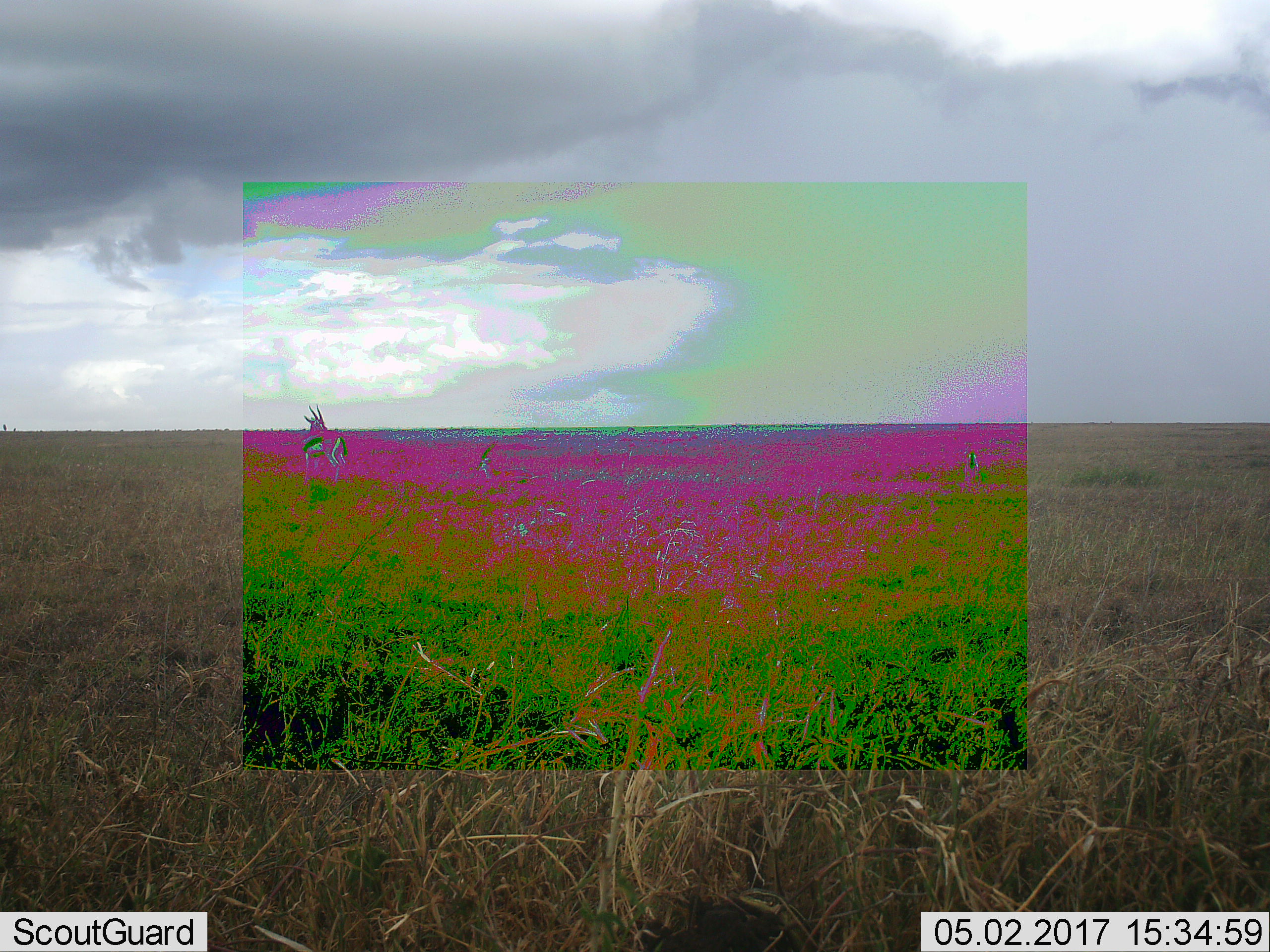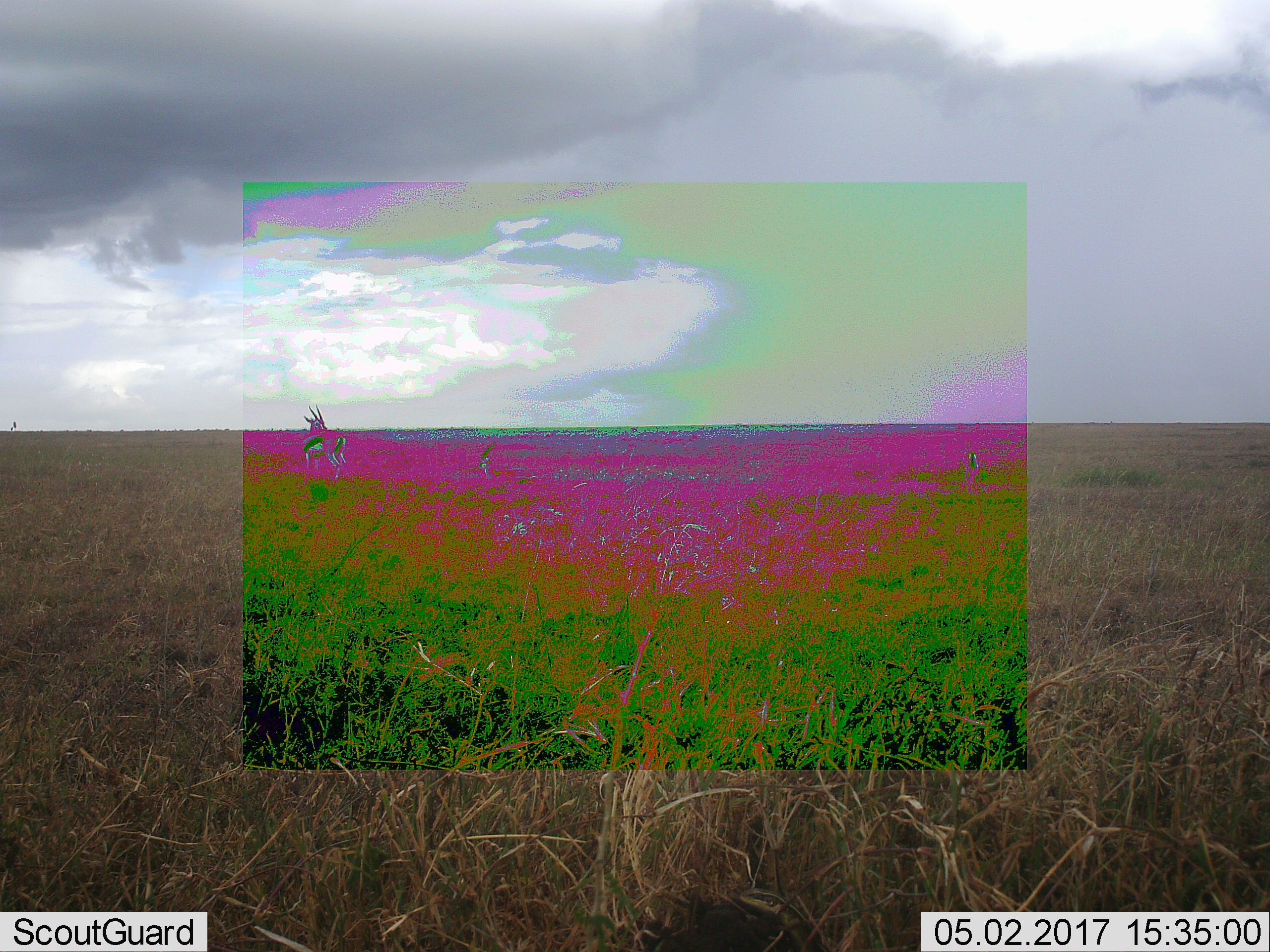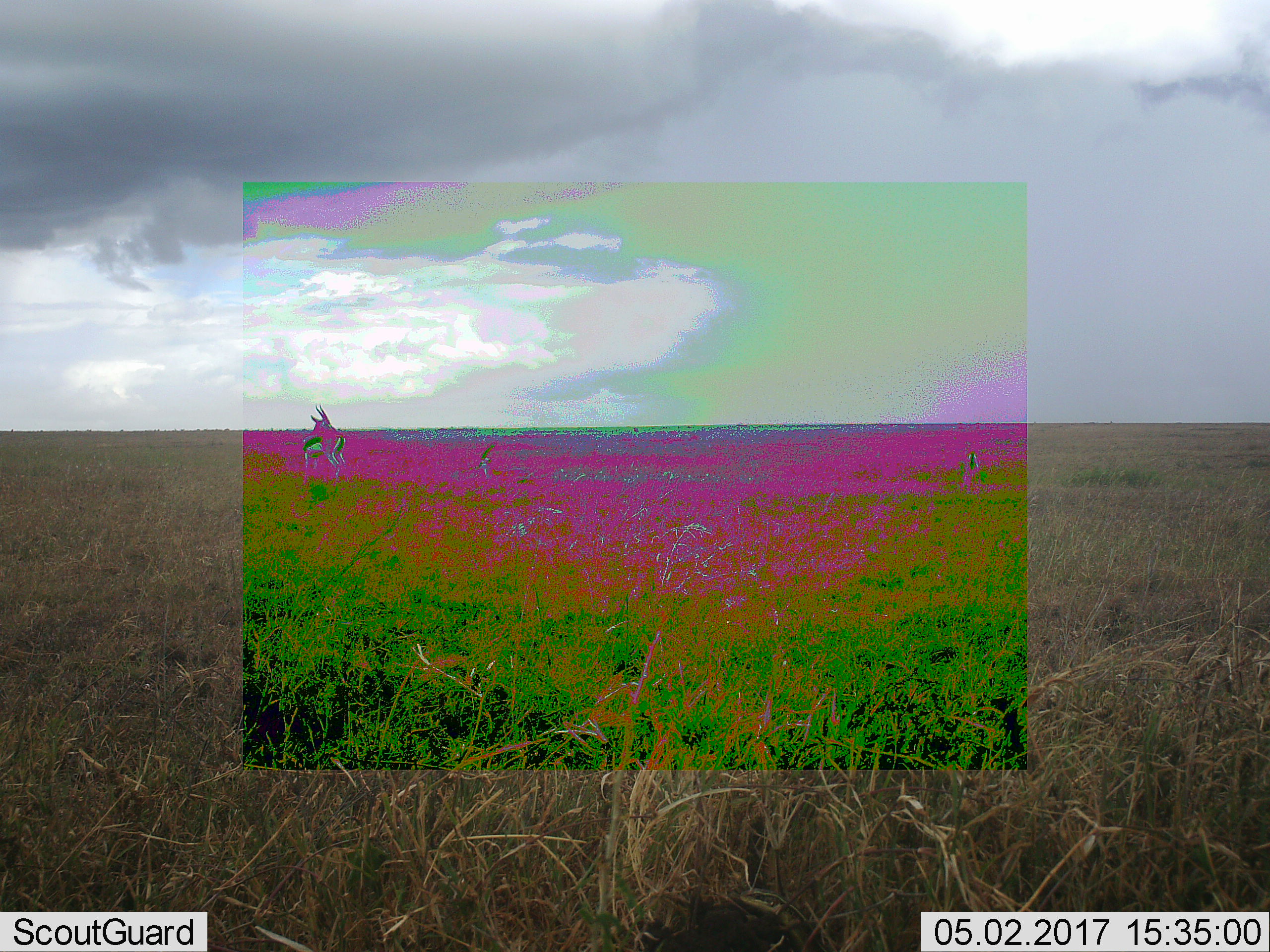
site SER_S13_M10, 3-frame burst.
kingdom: Animalia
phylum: Chordata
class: Mammalia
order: Artiodactyla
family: Bovidae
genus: Eudorcas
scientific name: Eudorcas thomsonii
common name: thomson's gazelle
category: gazellethomsons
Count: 2.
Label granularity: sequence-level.